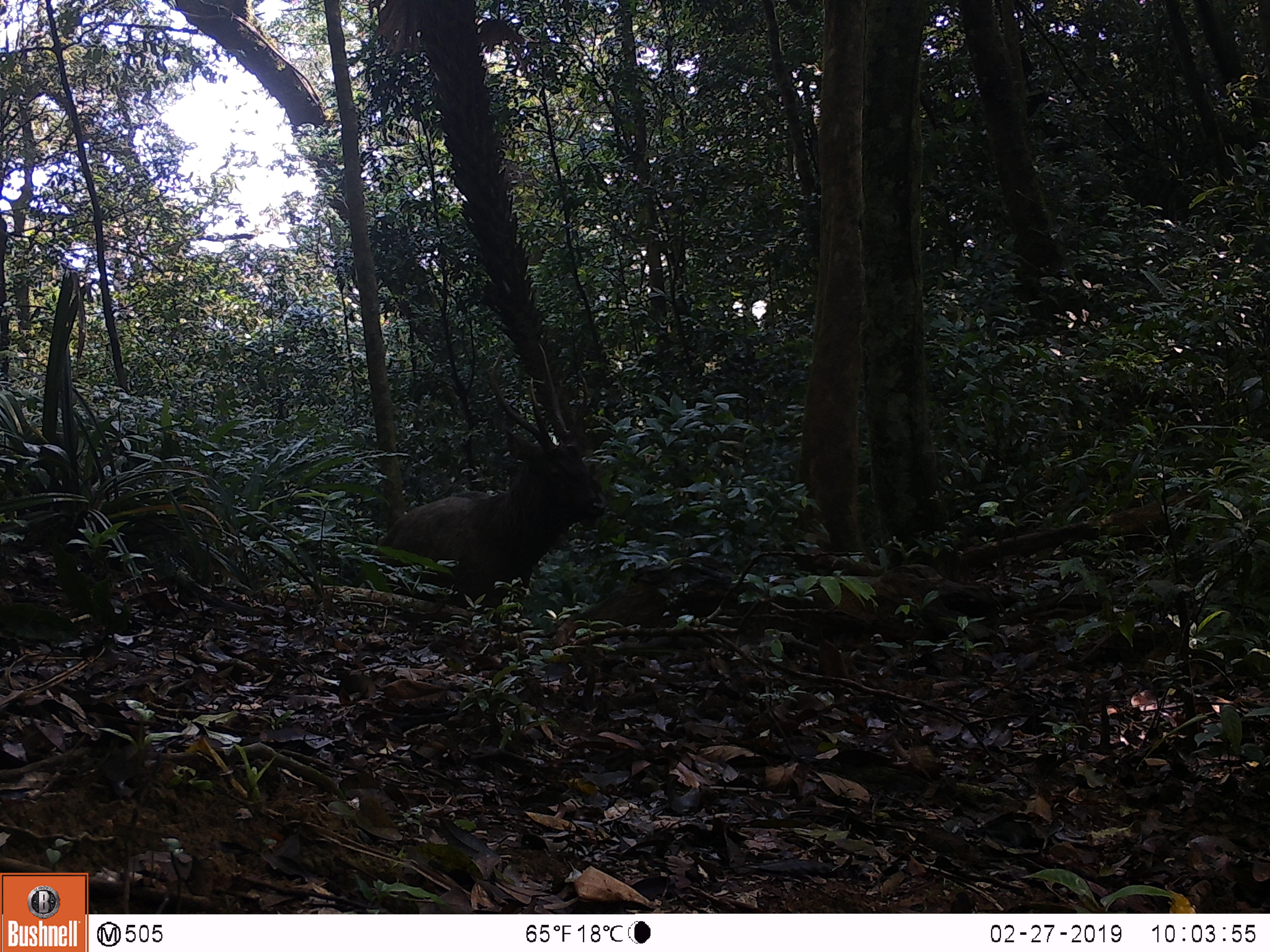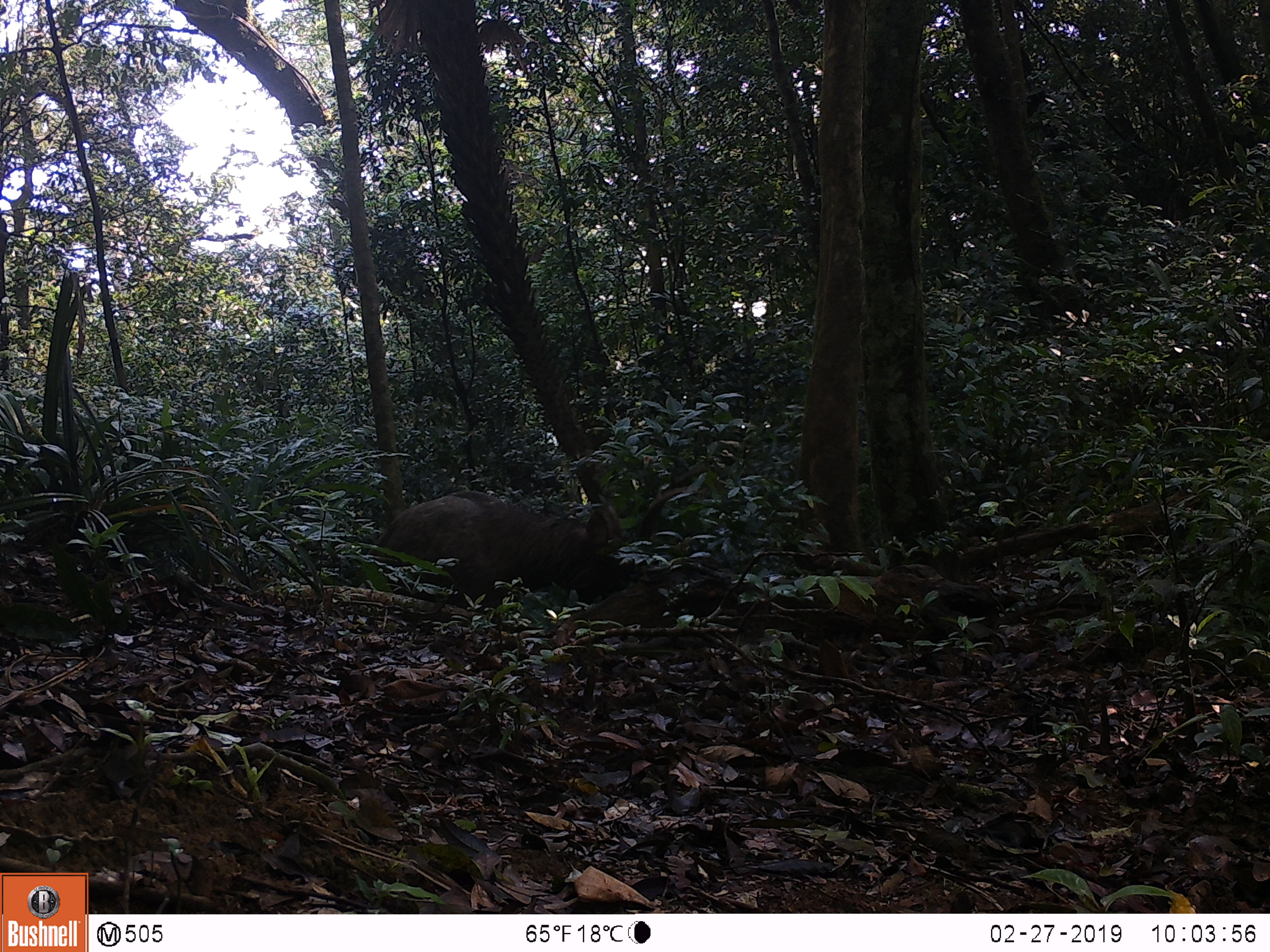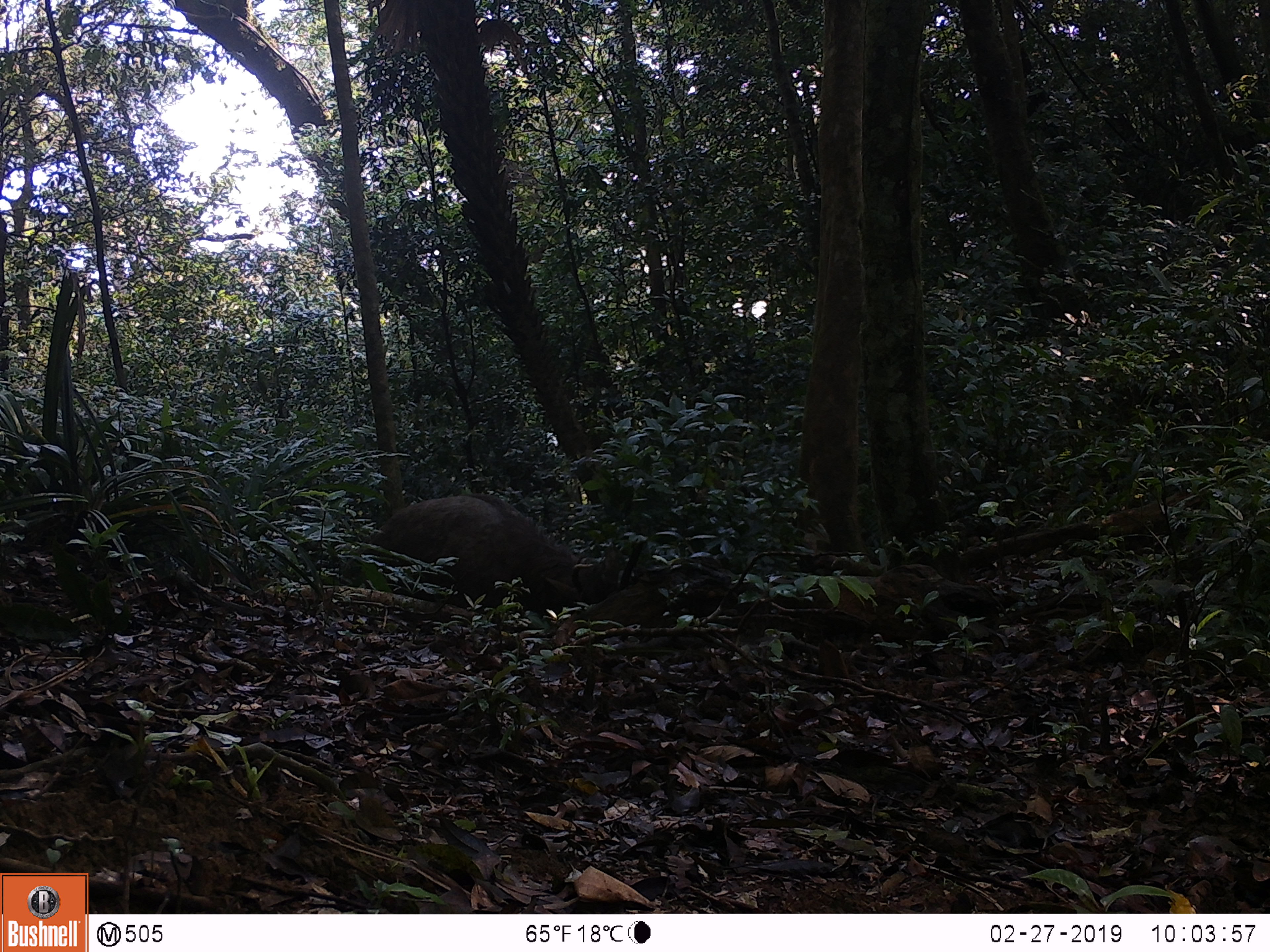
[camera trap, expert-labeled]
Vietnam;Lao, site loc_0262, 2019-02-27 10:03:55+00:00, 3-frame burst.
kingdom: Animalia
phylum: Chordata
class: Mammalia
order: Artiodactyla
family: Cervidae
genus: Rusa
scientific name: Rusa unicolor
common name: sambar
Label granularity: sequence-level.